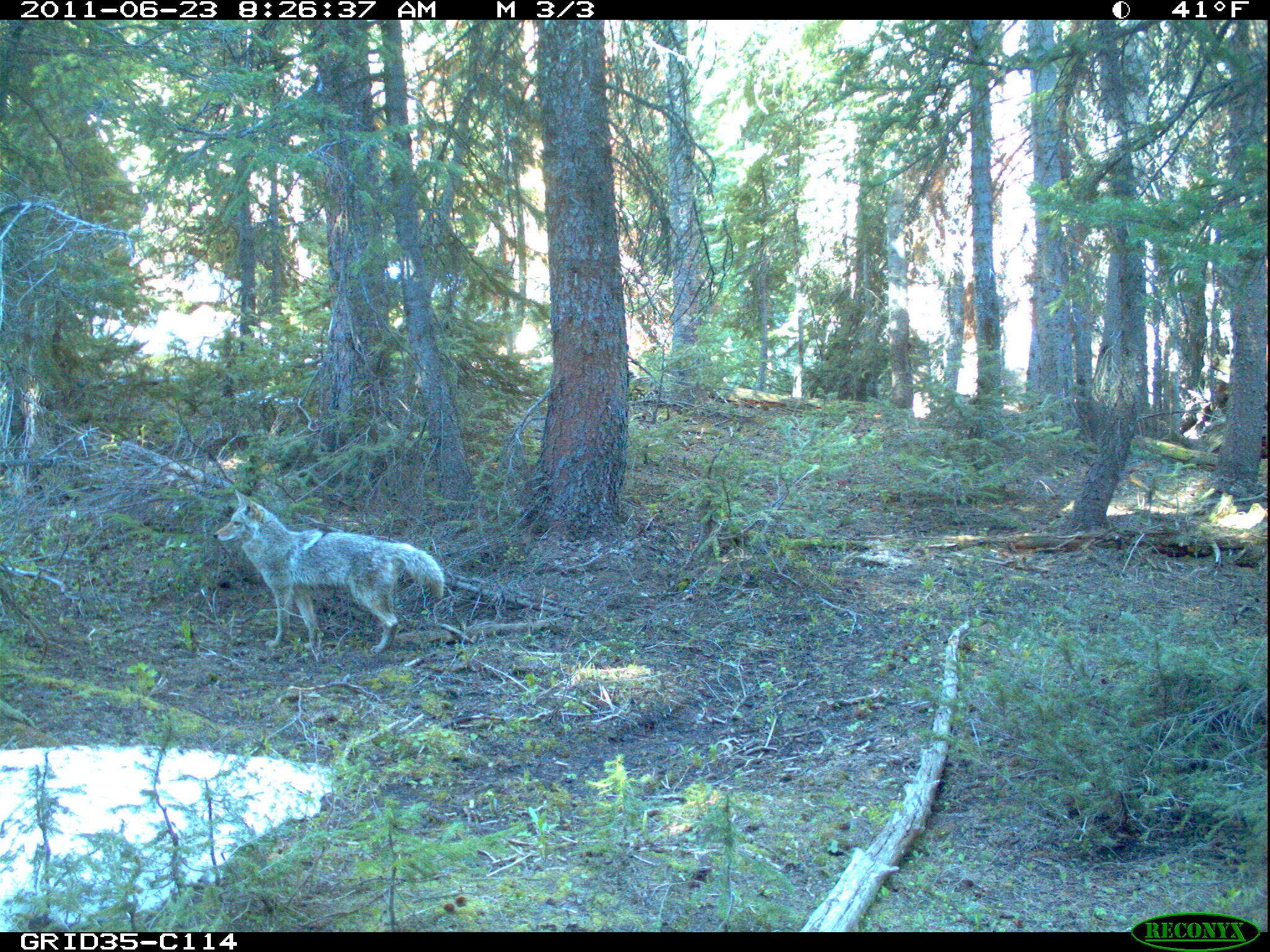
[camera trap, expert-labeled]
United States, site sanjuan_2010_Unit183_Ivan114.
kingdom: Animalia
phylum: Chordata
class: Mammalia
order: Carnivora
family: Canidae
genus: Canis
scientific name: Canis latrans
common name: coyote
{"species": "Canis latrans (coyote)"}